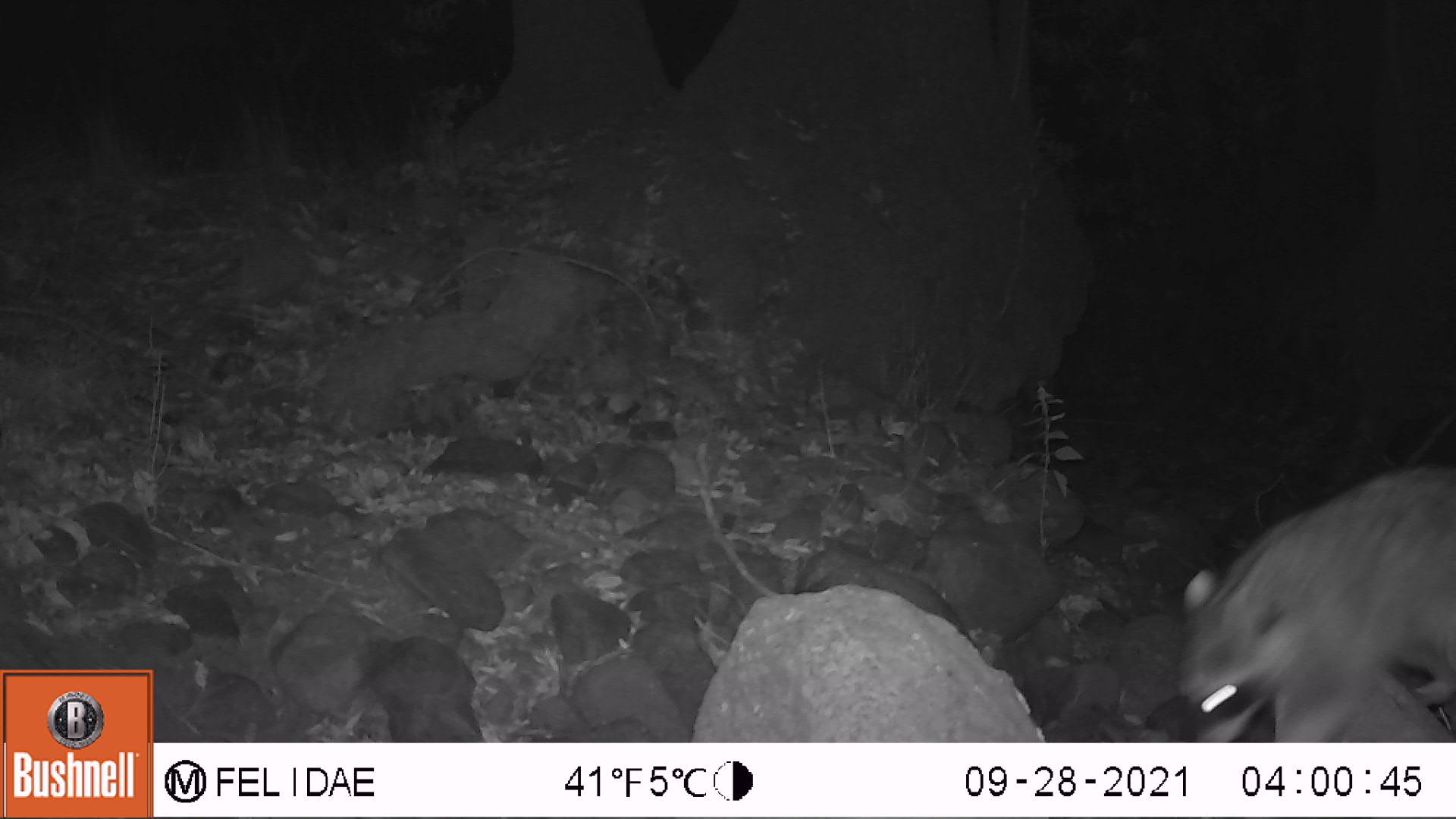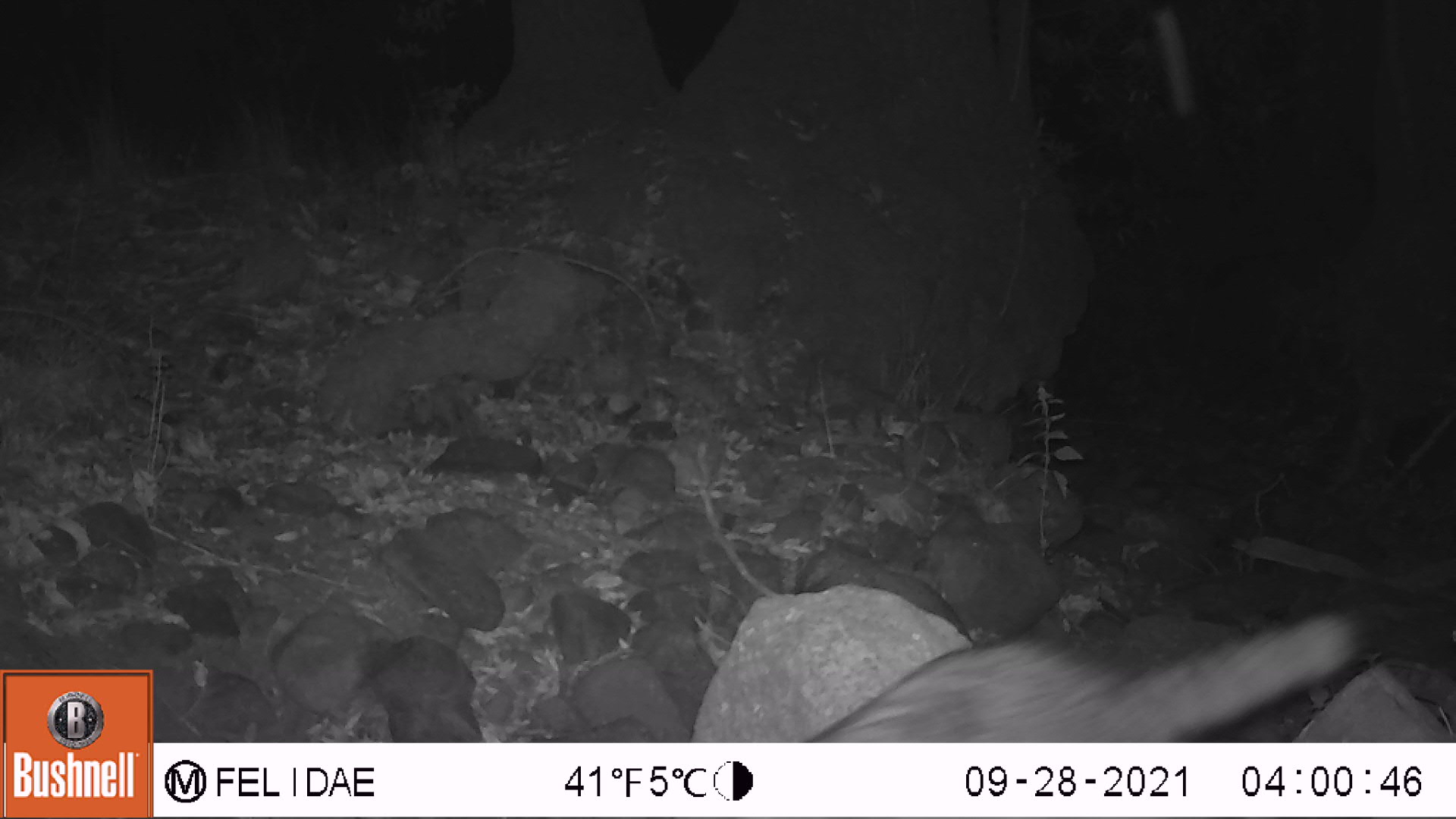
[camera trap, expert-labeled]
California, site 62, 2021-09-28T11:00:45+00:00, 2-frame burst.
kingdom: Animalia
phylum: Chordata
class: Mammalia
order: Carnivora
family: Procyonidae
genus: Procyon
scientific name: Procyon lotor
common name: raccoon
Raccoon (Procyon lotor).